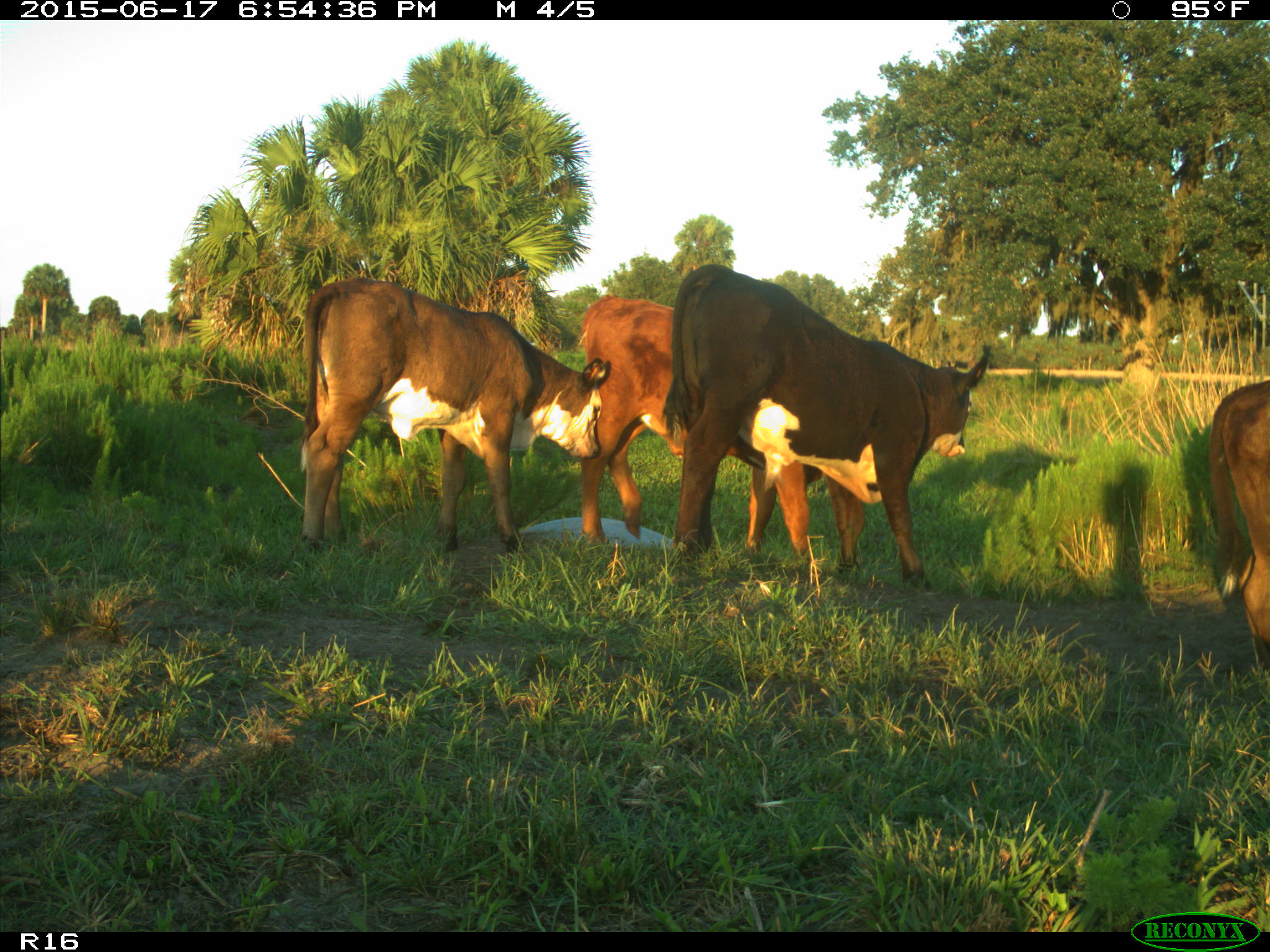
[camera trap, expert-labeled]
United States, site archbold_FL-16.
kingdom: Animalia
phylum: Chordata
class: Mammalia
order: Artiodactyla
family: Bovidae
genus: Bos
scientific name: Bos taurus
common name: domestic cow